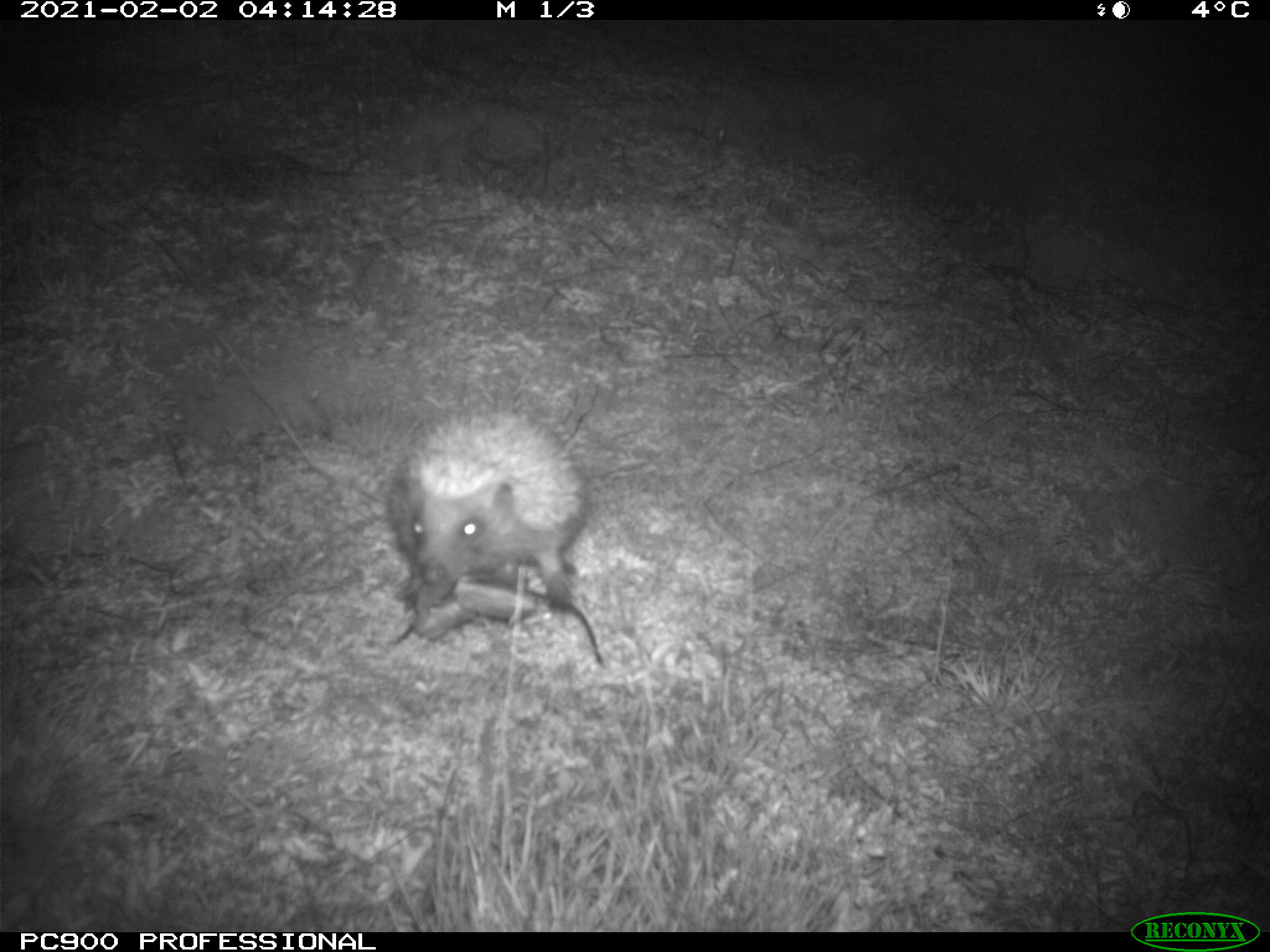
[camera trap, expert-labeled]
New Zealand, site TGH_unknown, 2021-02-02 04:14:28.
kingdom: Animalia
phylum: Chordata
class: Mammalia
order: Eulipotyphla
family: Erinaceidae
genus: Erinaceus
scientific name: Erinaceus europaeus europaeus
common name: european hedgehog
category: hedgehog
Hedgehog (european hedgehog) (Erinaceus europaeus europaeus).